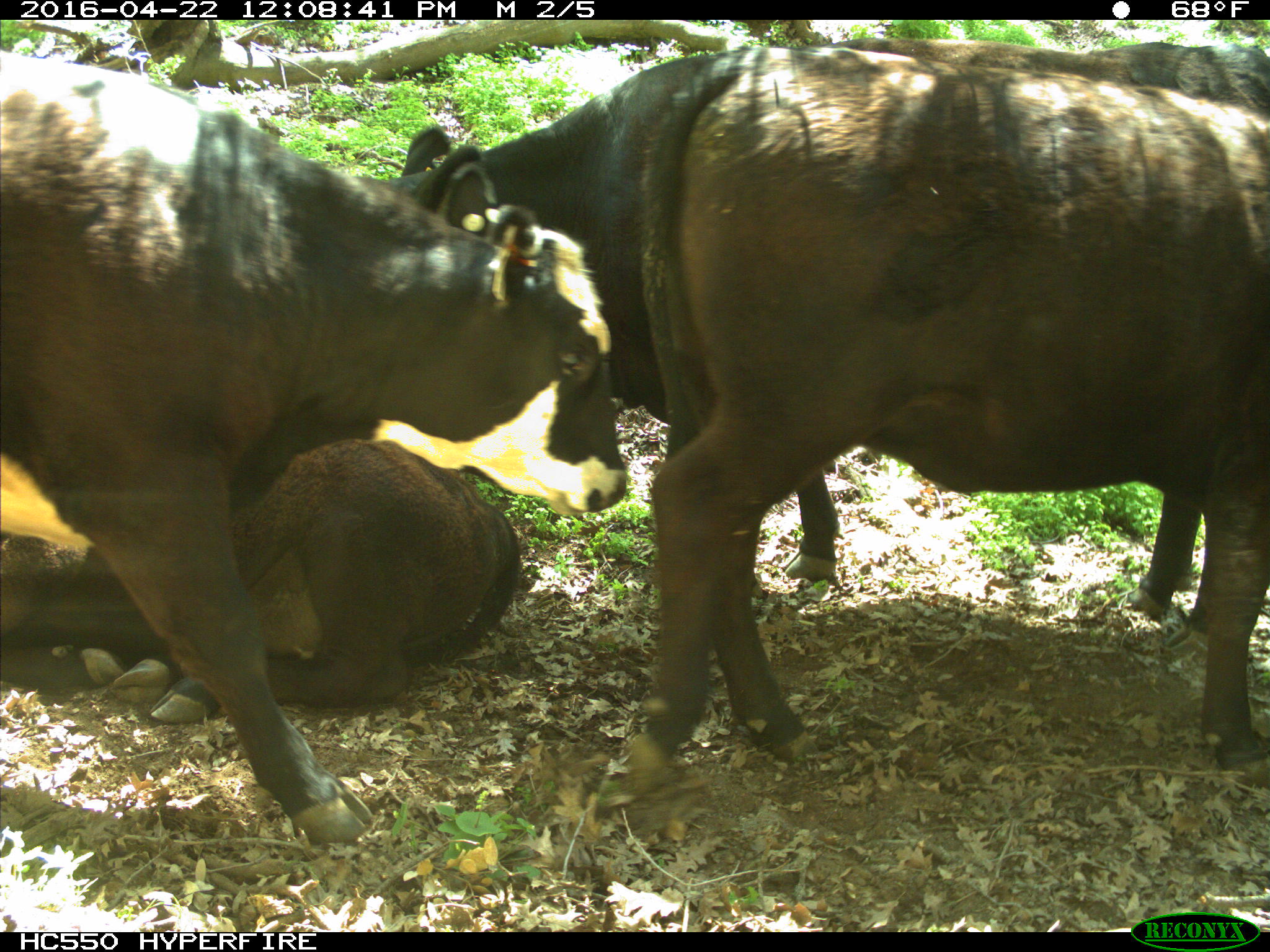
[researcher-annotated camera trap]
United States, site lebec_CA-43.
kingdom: Animalia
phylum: Chordata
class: Mammalia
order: Artiodactyla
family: Bovidae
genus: Bos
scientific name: Bos taurus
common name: domestic cow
Bos taurus (domestic cow).